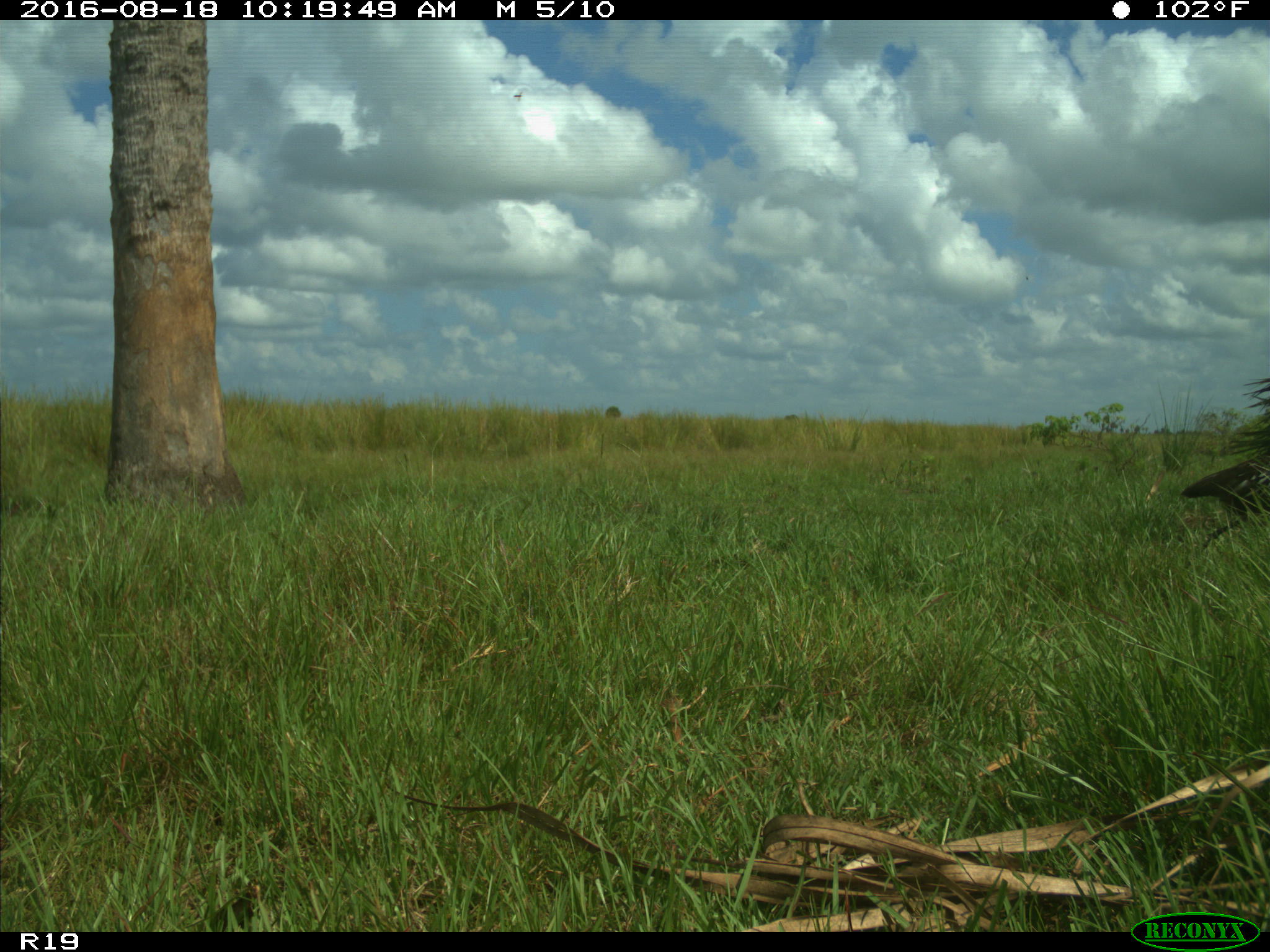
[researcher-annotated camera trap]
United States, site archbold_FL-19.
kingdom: Animalia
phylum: Chordata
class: Aves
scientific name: Aves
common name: birds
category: unidentified bird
Unidentified bird (birds) (Aves).